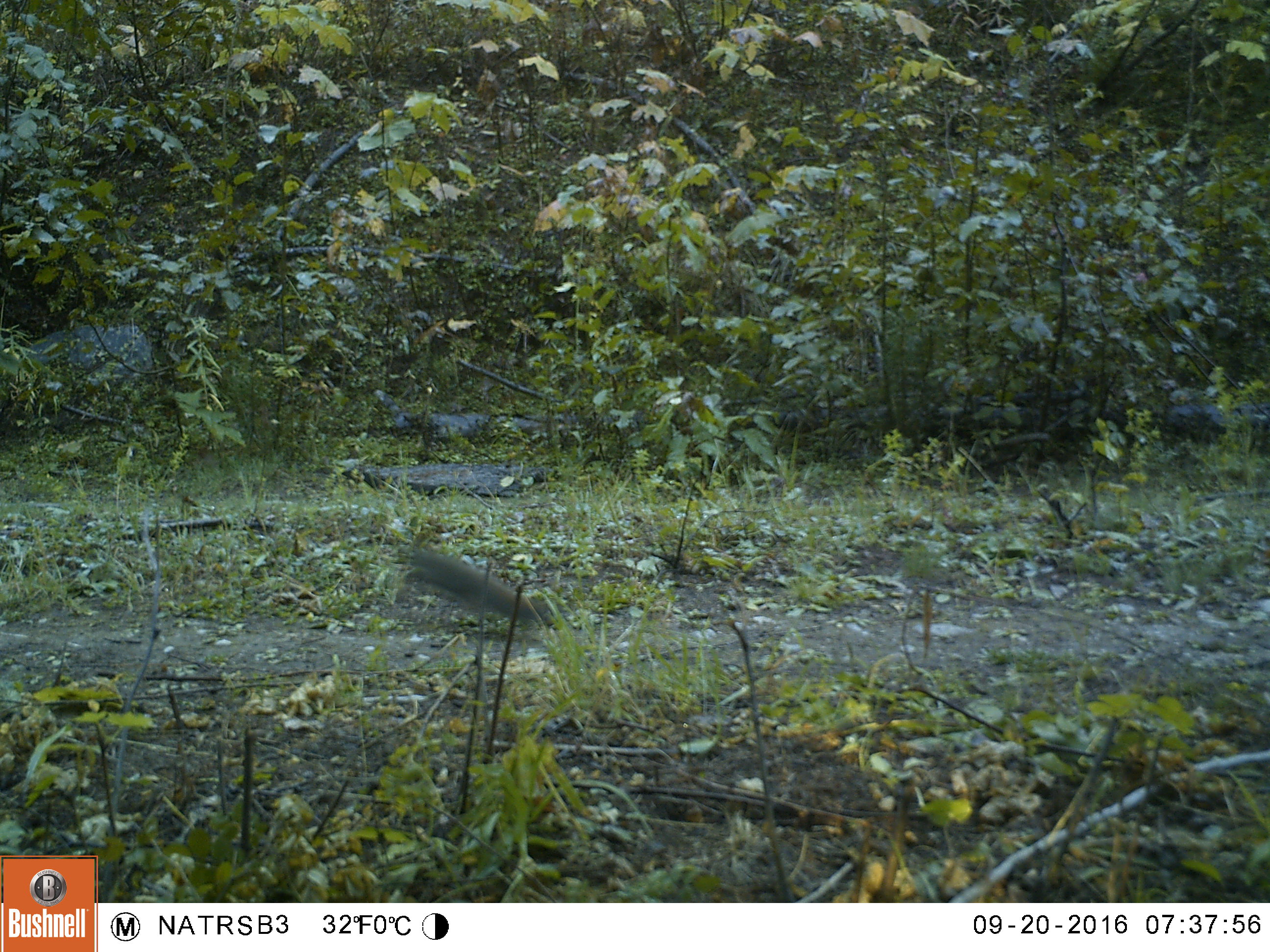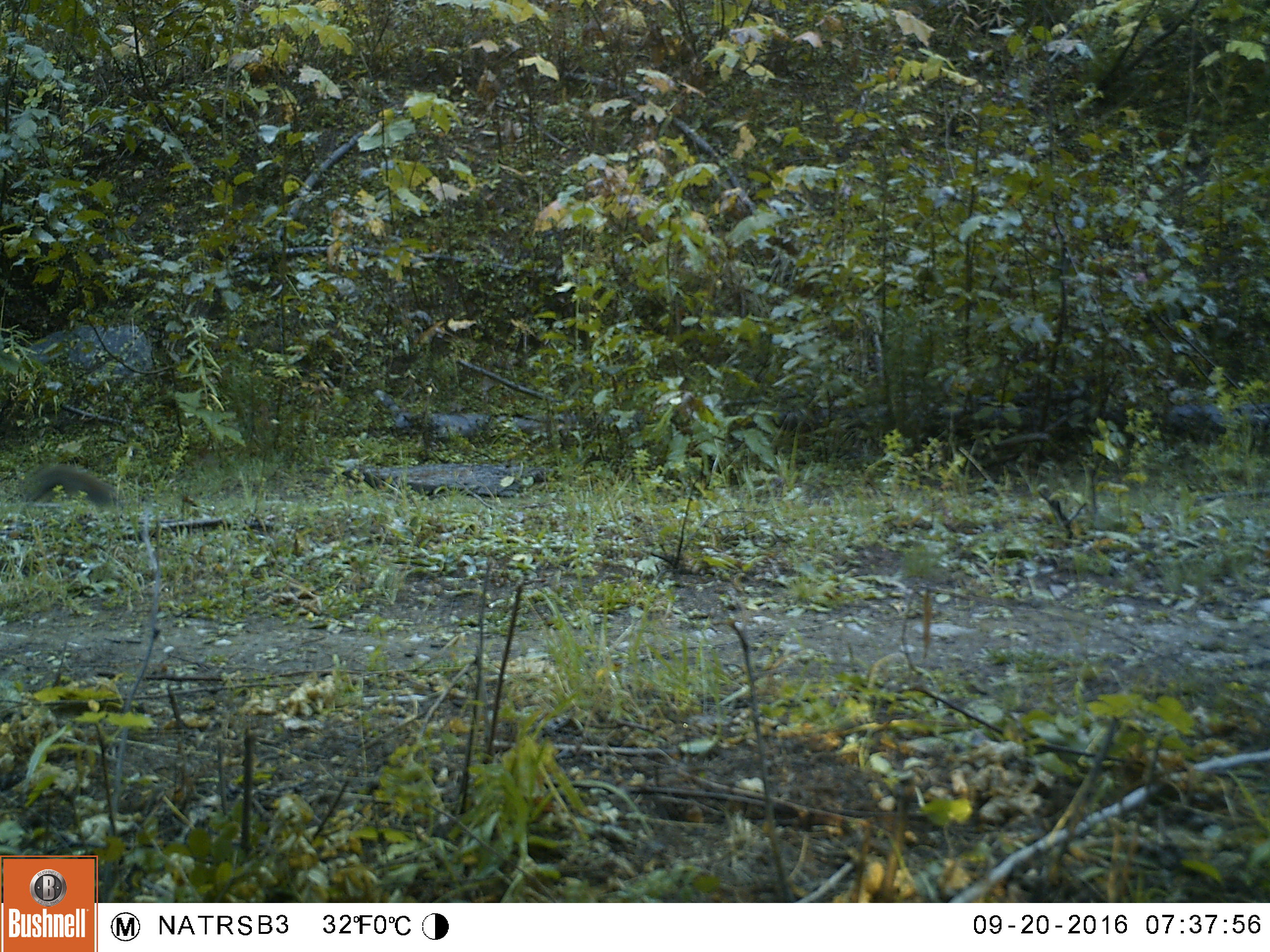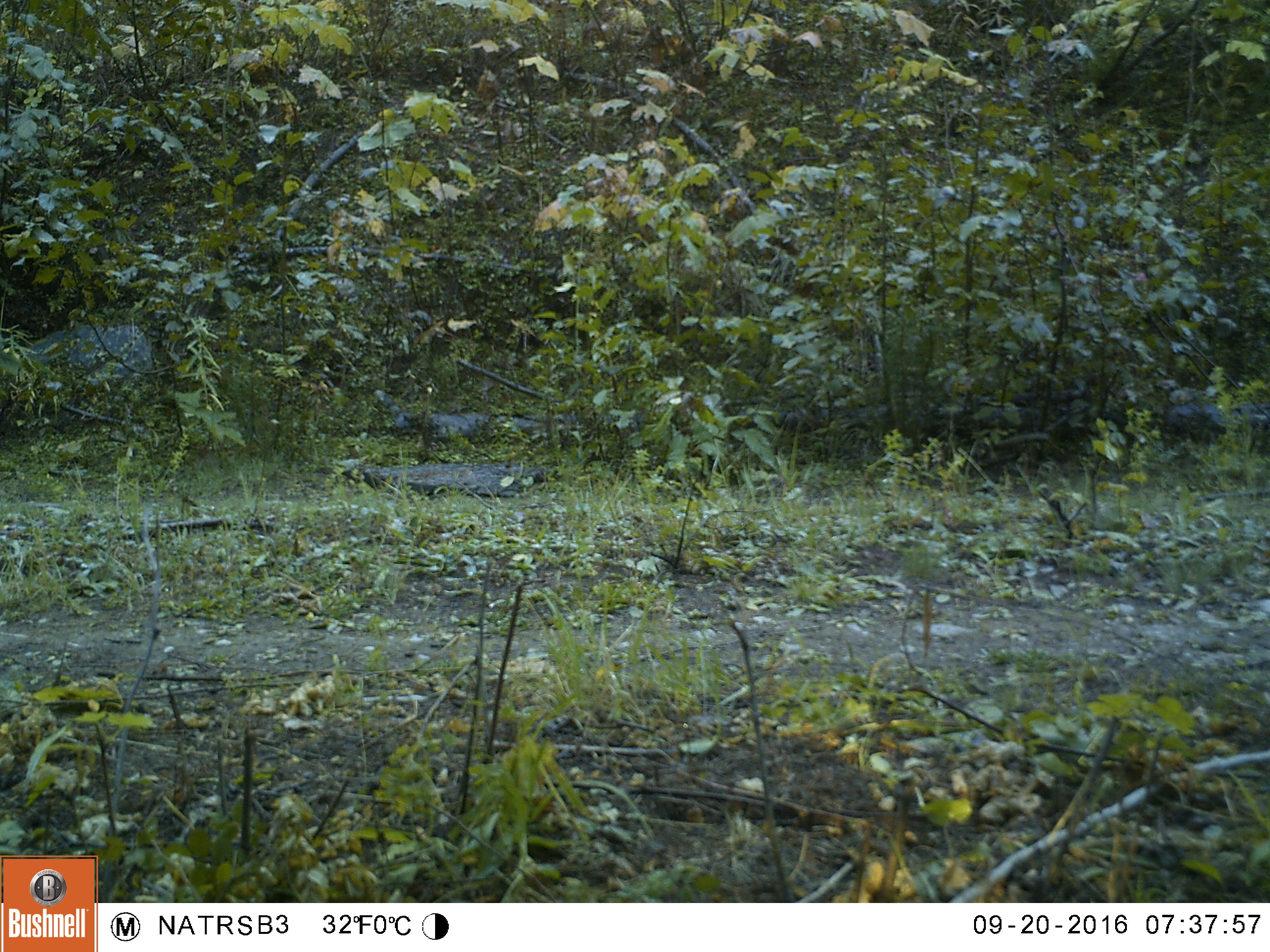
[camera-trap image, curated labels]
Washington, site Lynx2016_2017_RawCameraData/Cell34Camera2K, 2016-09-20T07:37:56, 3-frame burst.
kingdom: Animalia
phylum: Chordata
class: Mammalia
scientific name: Mammalia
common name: small mammal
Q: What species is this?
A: Small mammal (Mammalia).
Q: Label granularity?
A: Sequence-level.